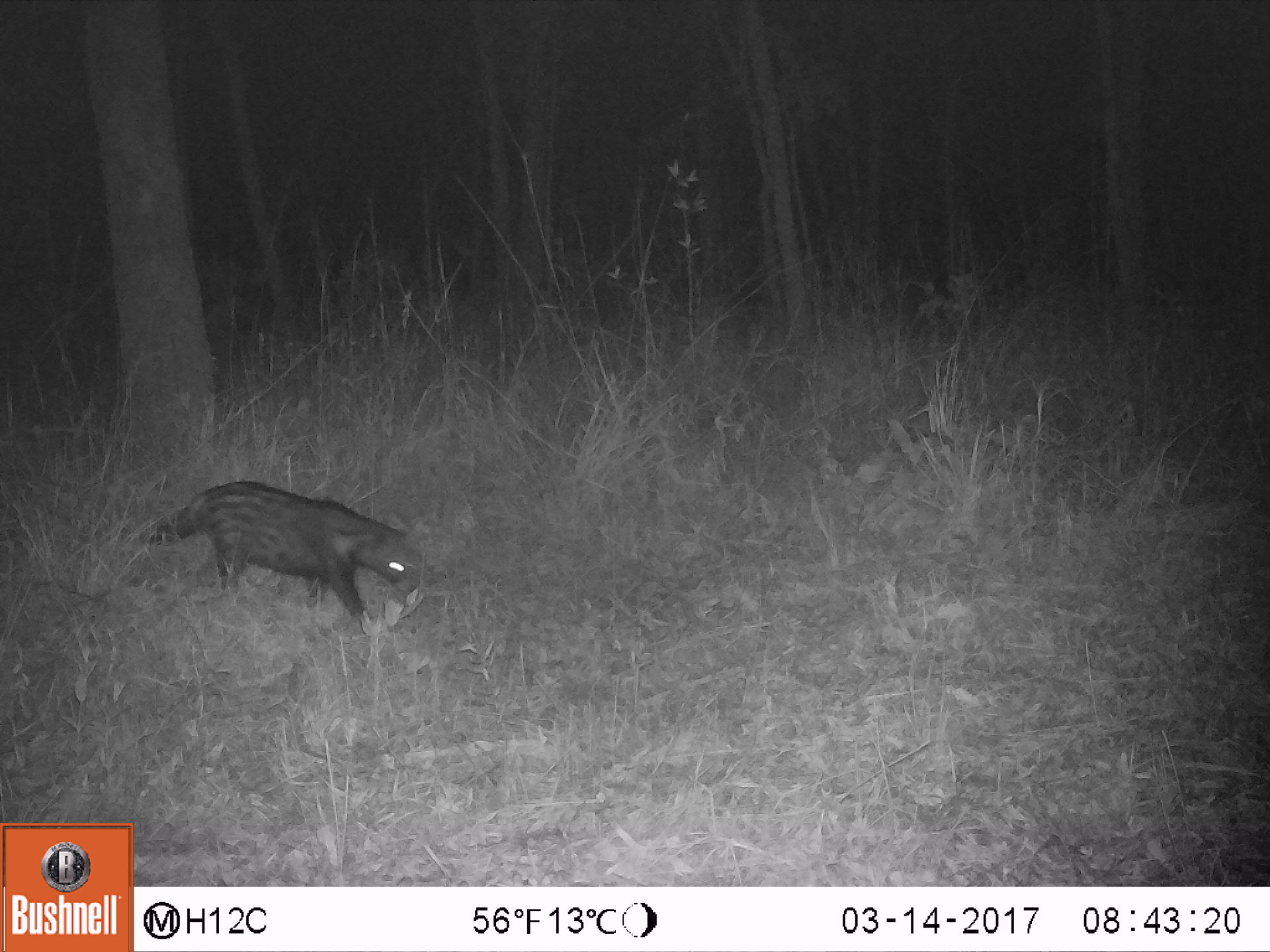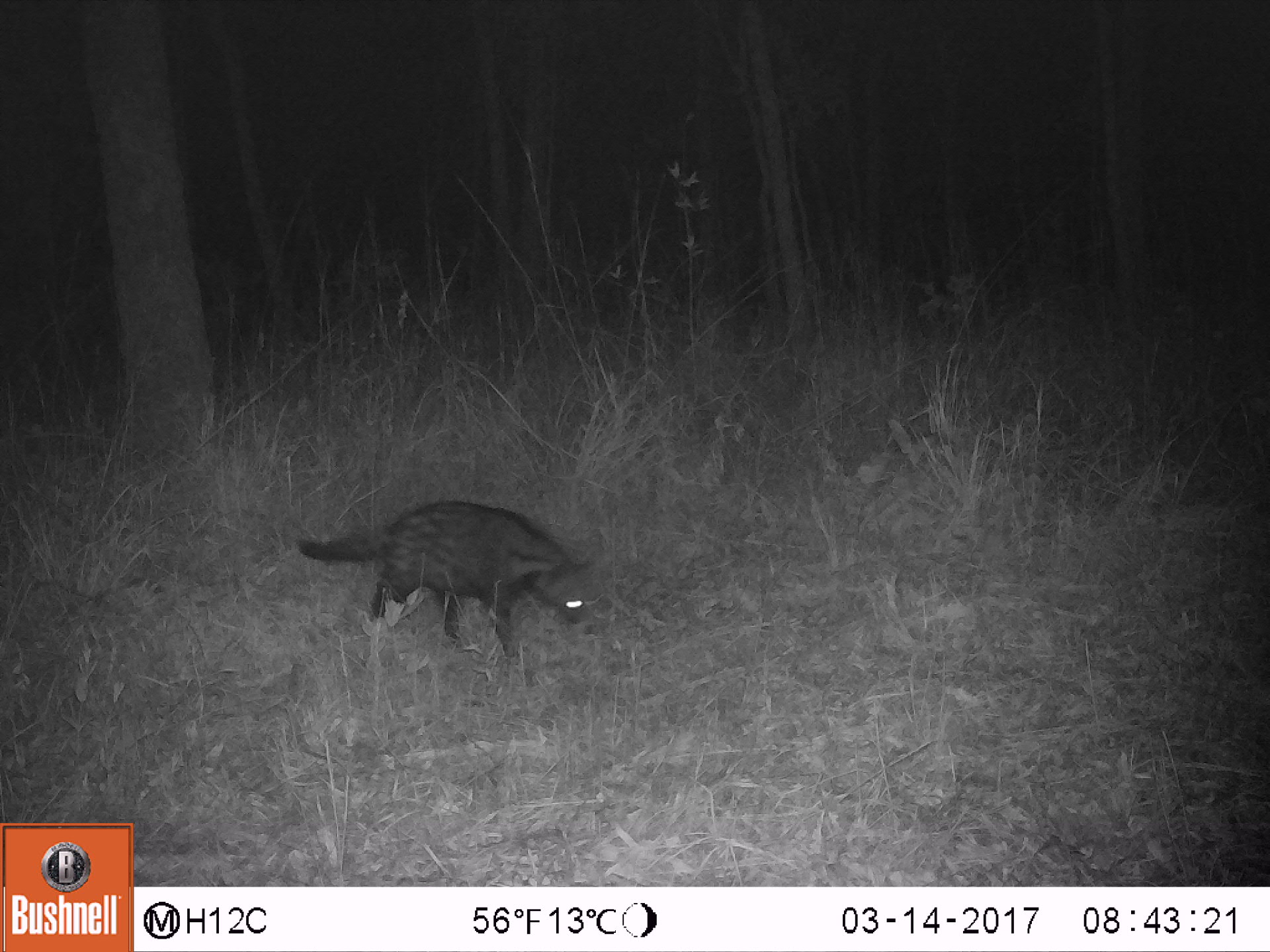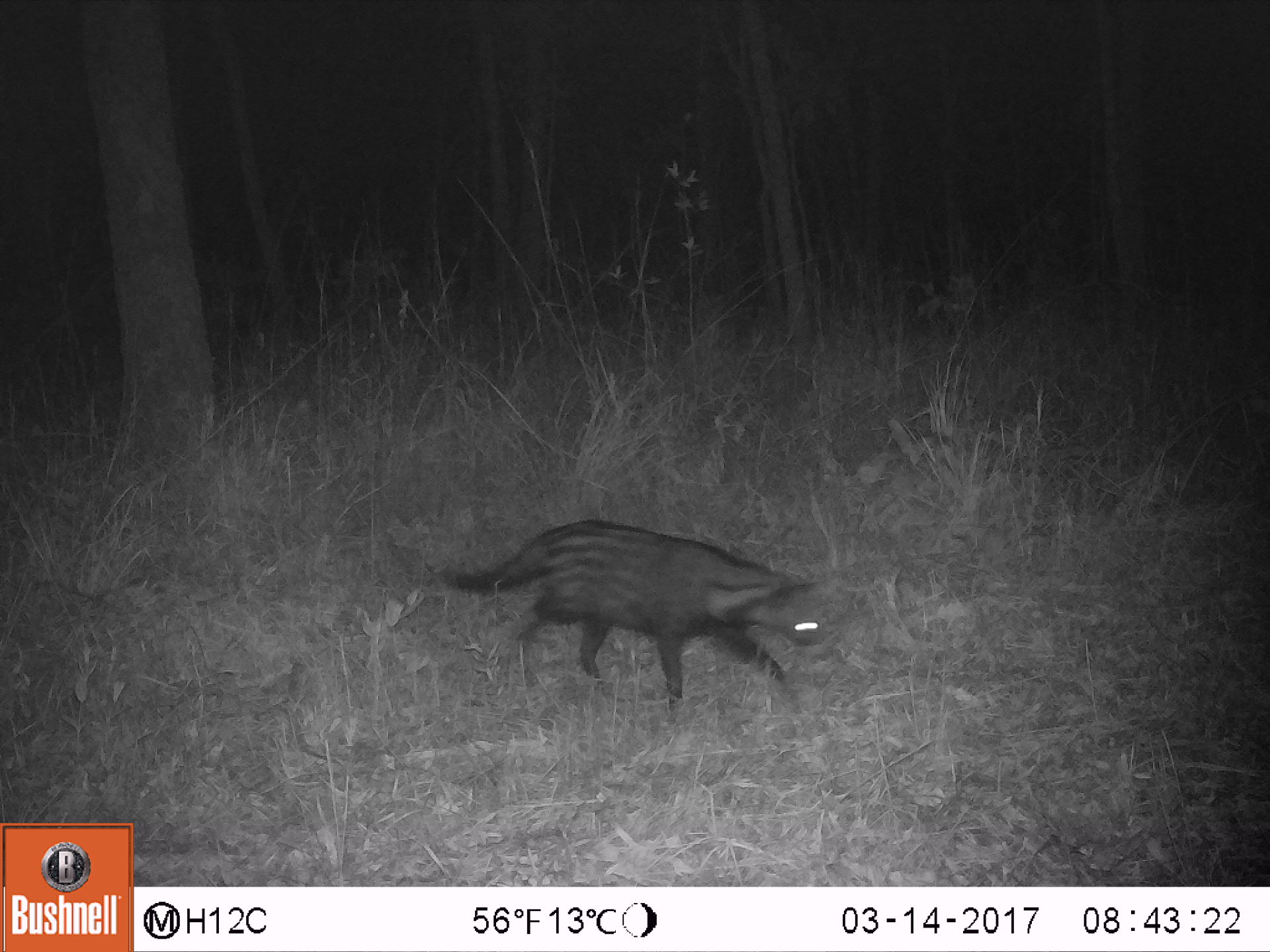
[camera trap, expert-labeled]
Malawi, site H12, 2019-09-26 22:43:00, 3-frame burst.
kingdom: Animalia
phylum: Chordata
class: Mammalia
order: Carnivora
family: Viverridae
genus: Civettictis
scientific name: Civettictis civetta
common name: african civet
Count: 1.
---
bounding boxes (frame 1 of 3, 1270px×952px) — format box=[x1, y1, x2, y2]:
african civet: box=[150, 473, 428, 613]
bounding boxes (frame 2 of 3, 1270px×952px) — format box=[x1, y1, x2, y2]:
african civet: box=[297, 495, 614, 651]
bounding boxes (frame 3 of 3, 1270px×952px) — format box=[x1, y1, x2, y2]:
african civet: box=[427, 515, 851, 695]